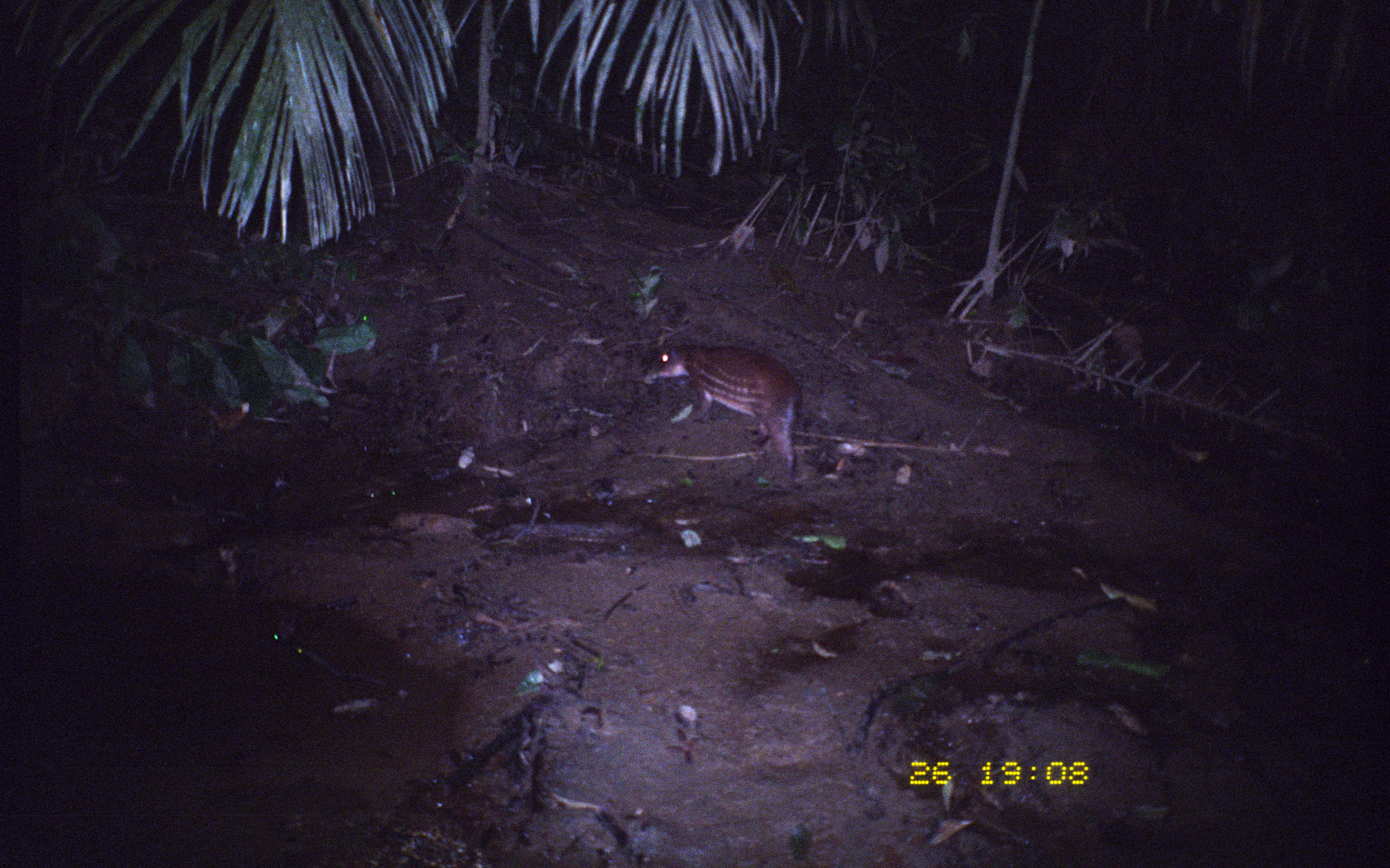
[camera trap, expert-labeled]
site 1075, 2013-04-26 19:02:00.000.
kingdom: Animalia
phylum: Chordata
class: Mammalia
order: Rodentia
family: Cuniculidae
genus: Cuniculus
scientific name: Cuniculus paca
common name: spotted paca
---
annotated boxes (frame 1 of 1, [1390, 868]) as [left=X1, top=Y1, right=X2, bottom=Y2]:
cuniculus paca: [left=651, top=344, right=801, bottom=479]